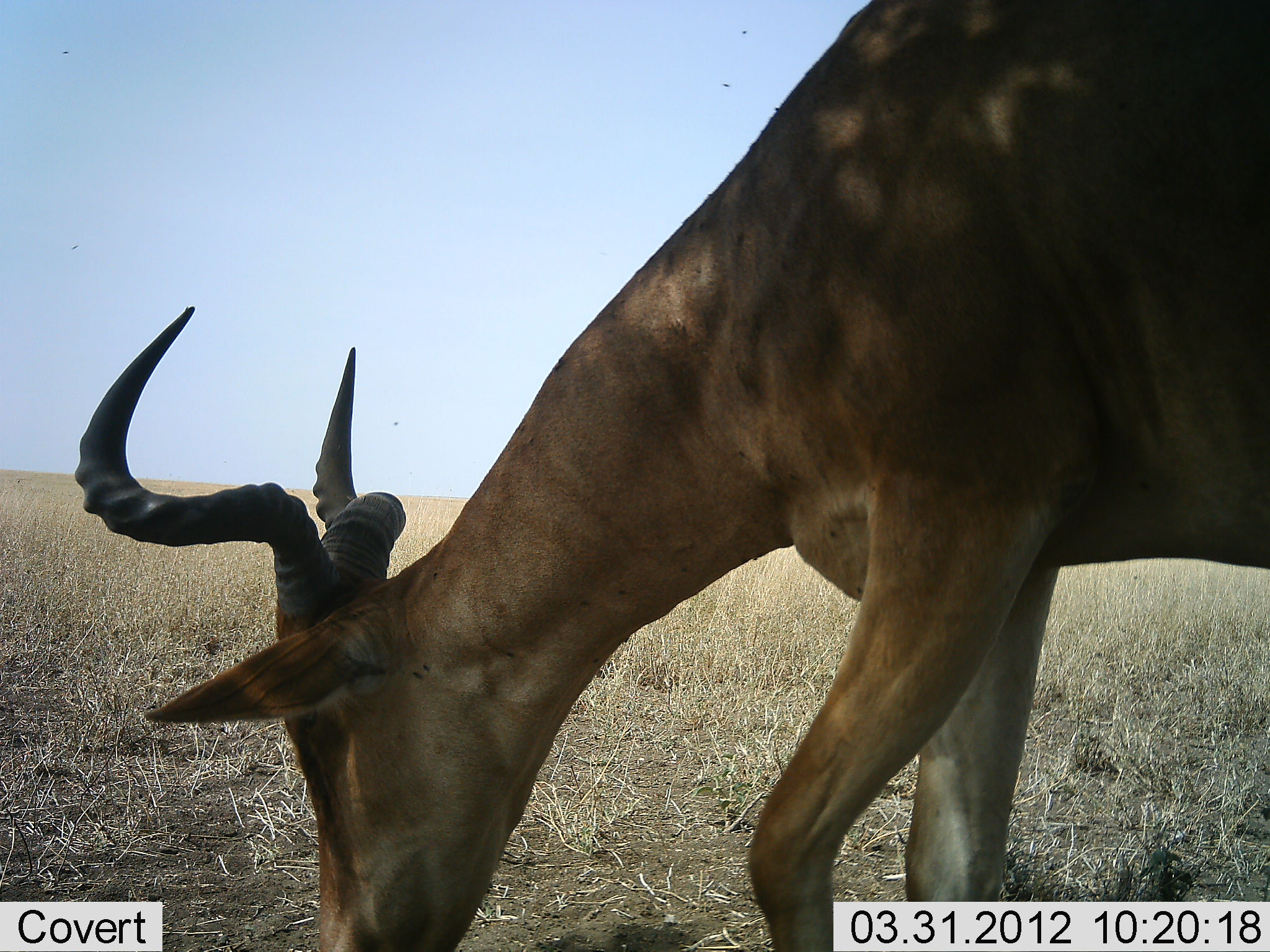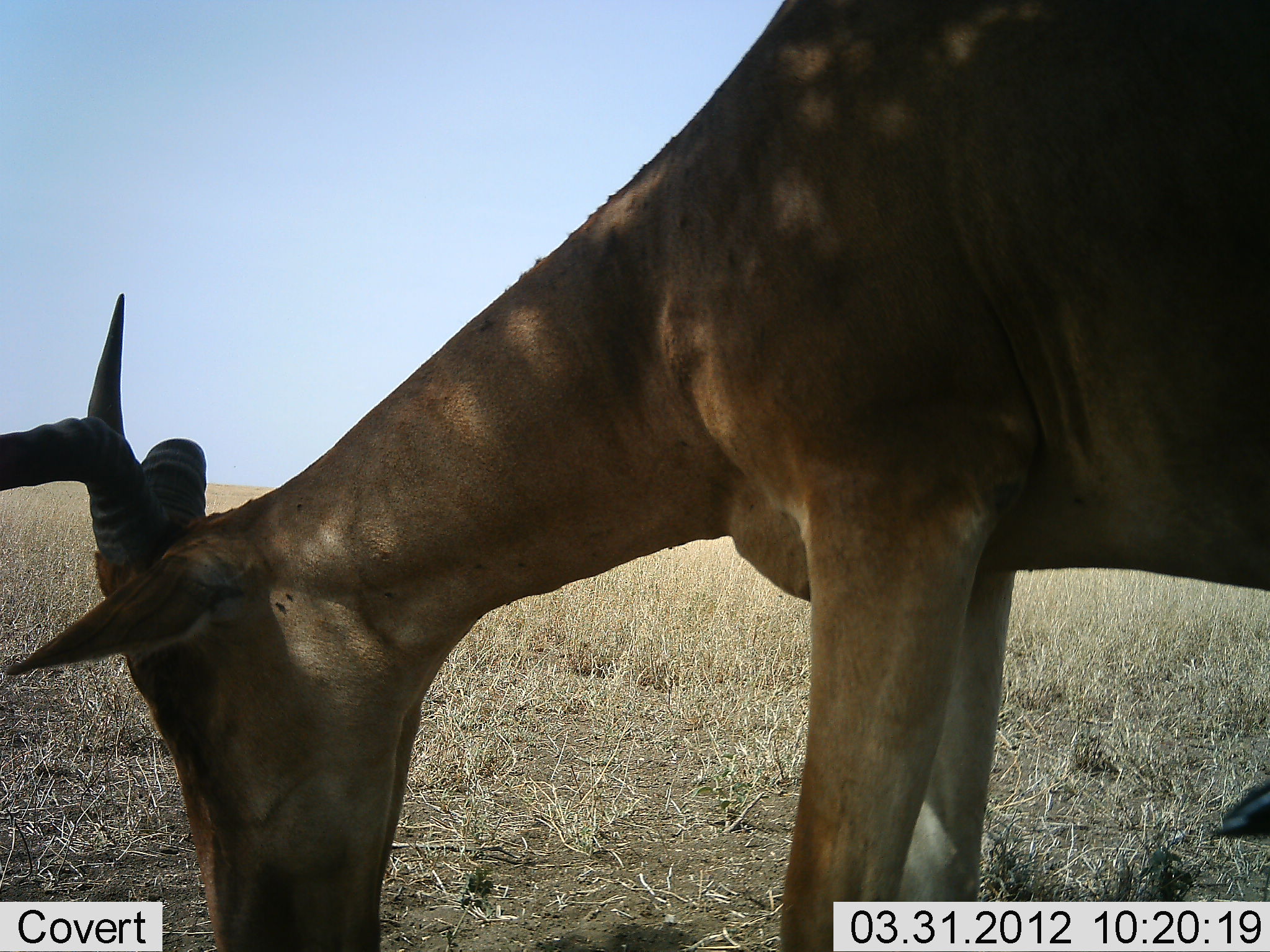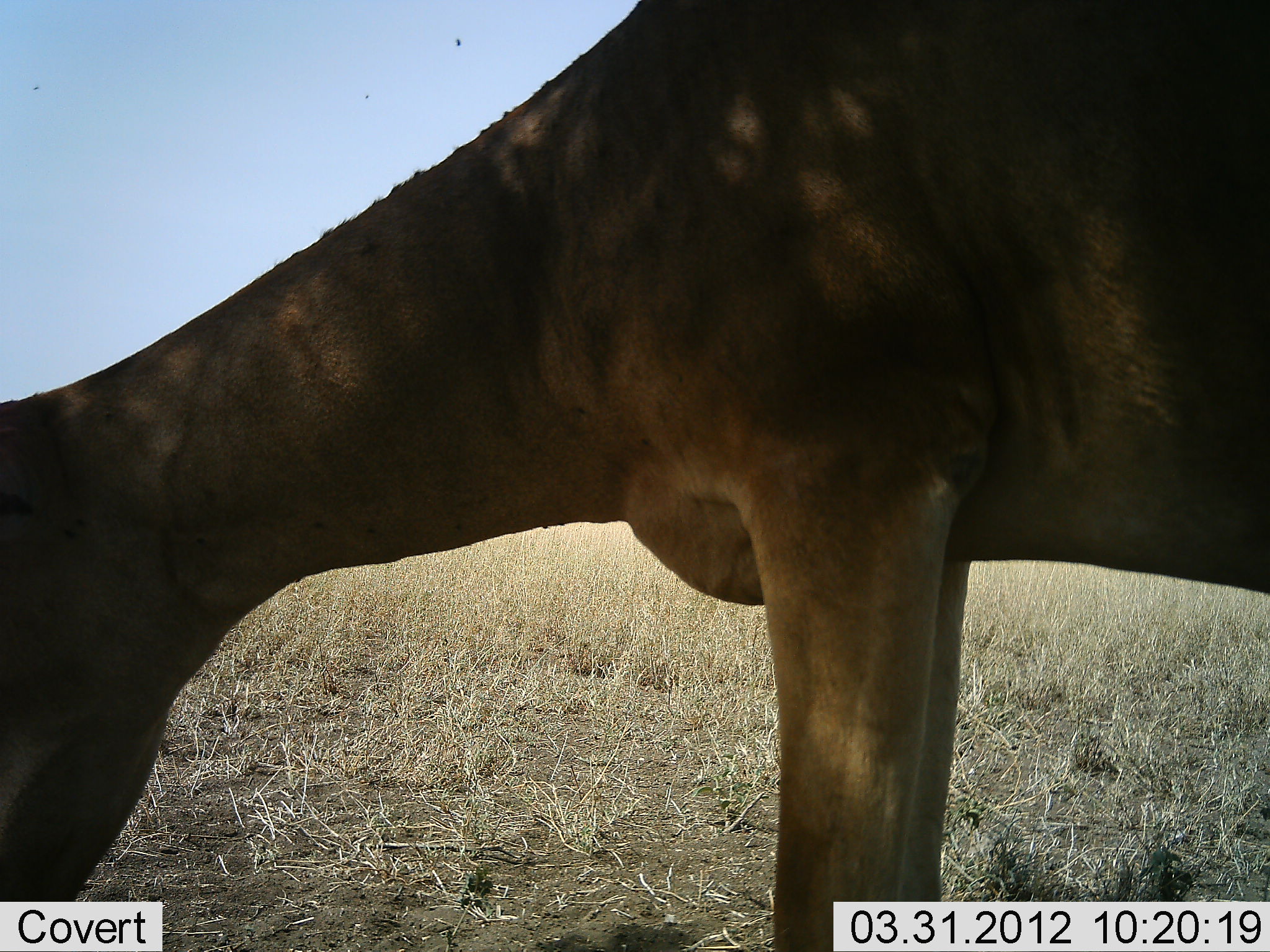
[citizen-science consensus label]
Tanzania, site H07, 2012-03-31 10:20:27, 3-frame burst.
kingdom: Animalia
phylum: Chordata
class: Mammalia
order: Artiodactyla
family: Bovidae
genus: Alcelaphus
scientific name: Alcelaphus buselaphus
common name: hartebeest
Hartebeest (Alcelaphus buselaphus), count 1. Behavior (volunteer vote fractions): standing 18%, resting 0%, moving 6%, interacting 0%. Young present (vote fraction): 0%. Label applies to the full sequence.